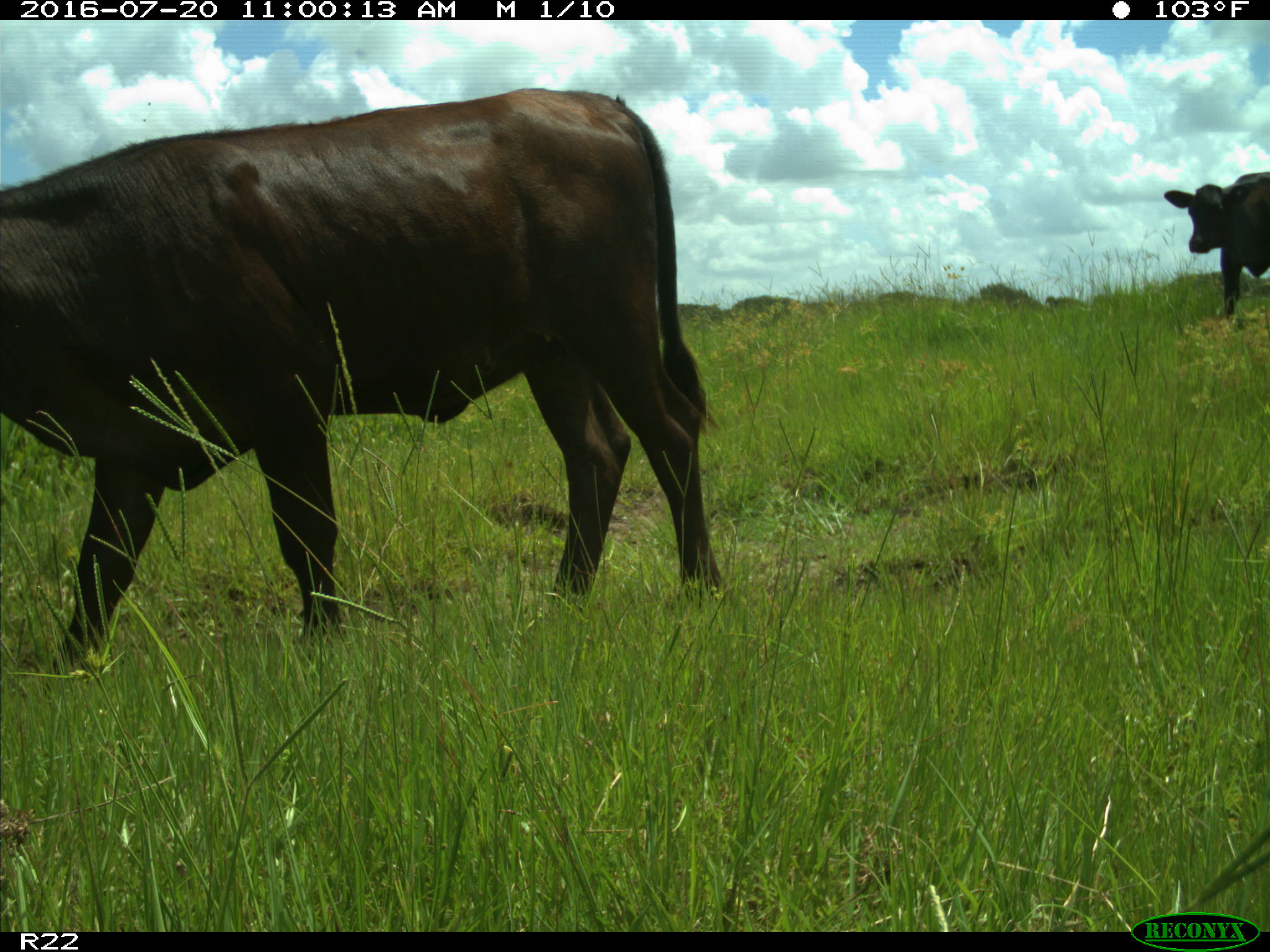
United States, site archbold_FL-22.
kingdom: Animalia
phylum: Chordata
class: Mammalia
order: Artiodactyla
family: Bovidae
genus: Bos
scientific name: Bos taurus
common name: domestic cow